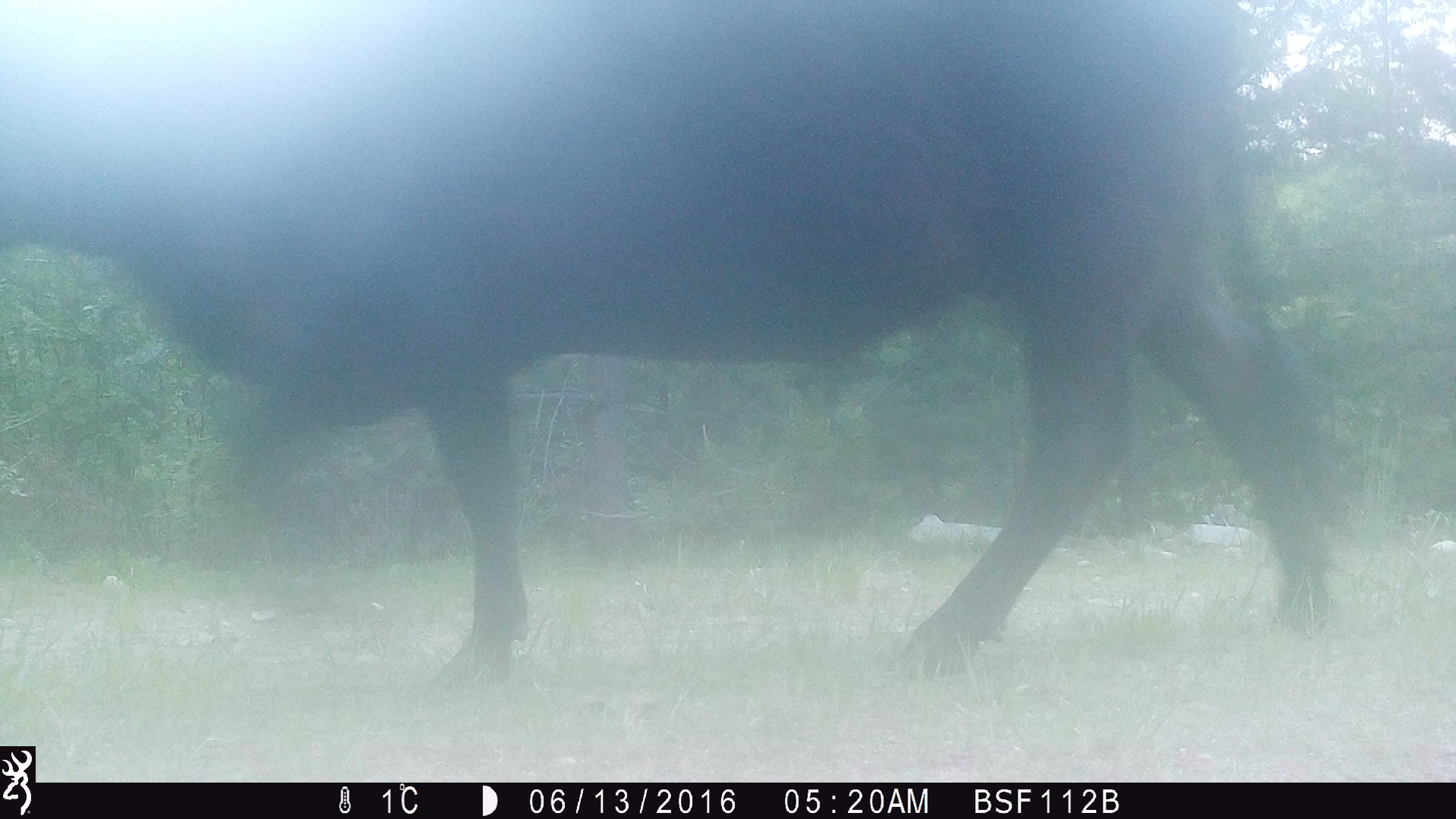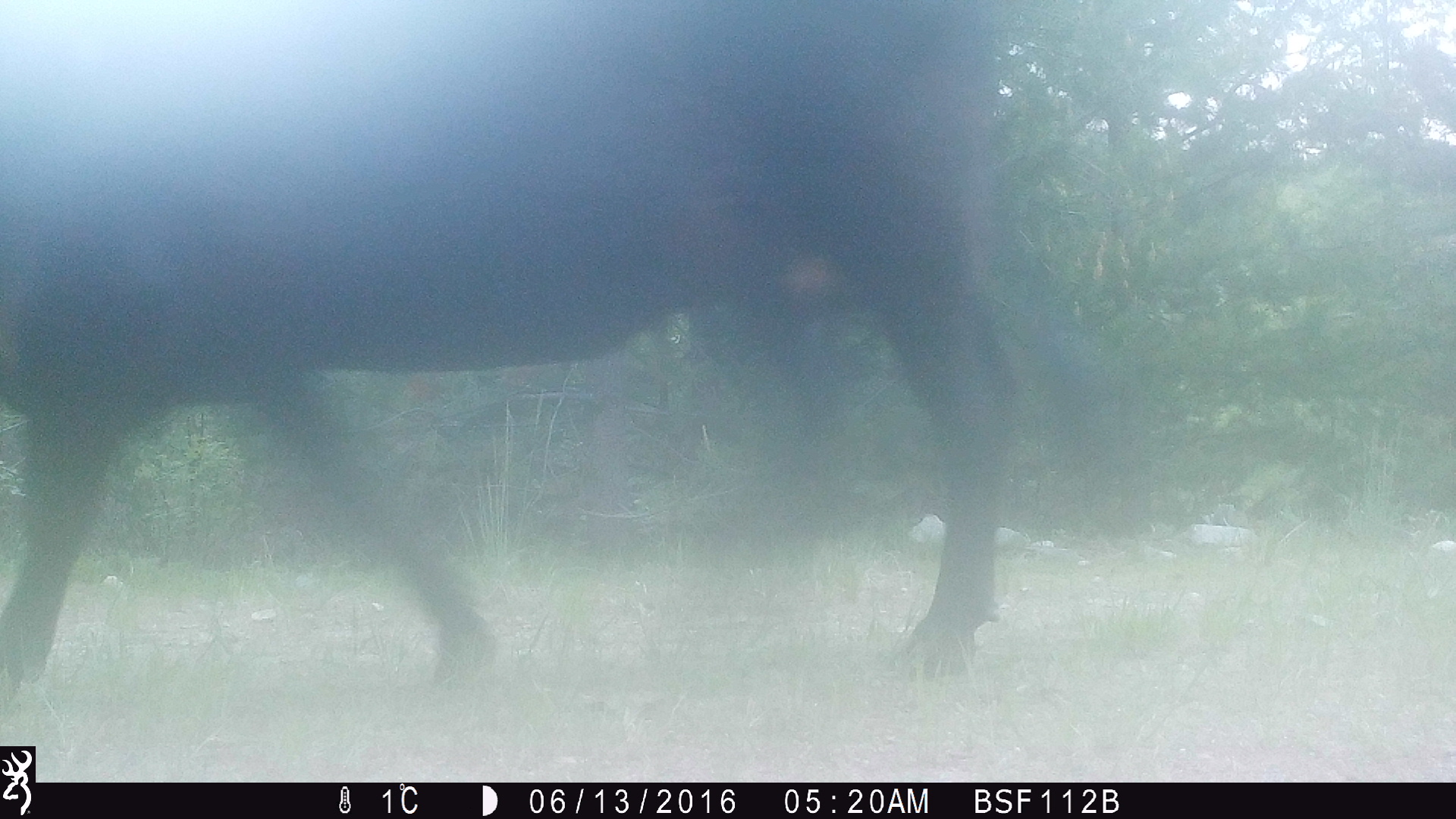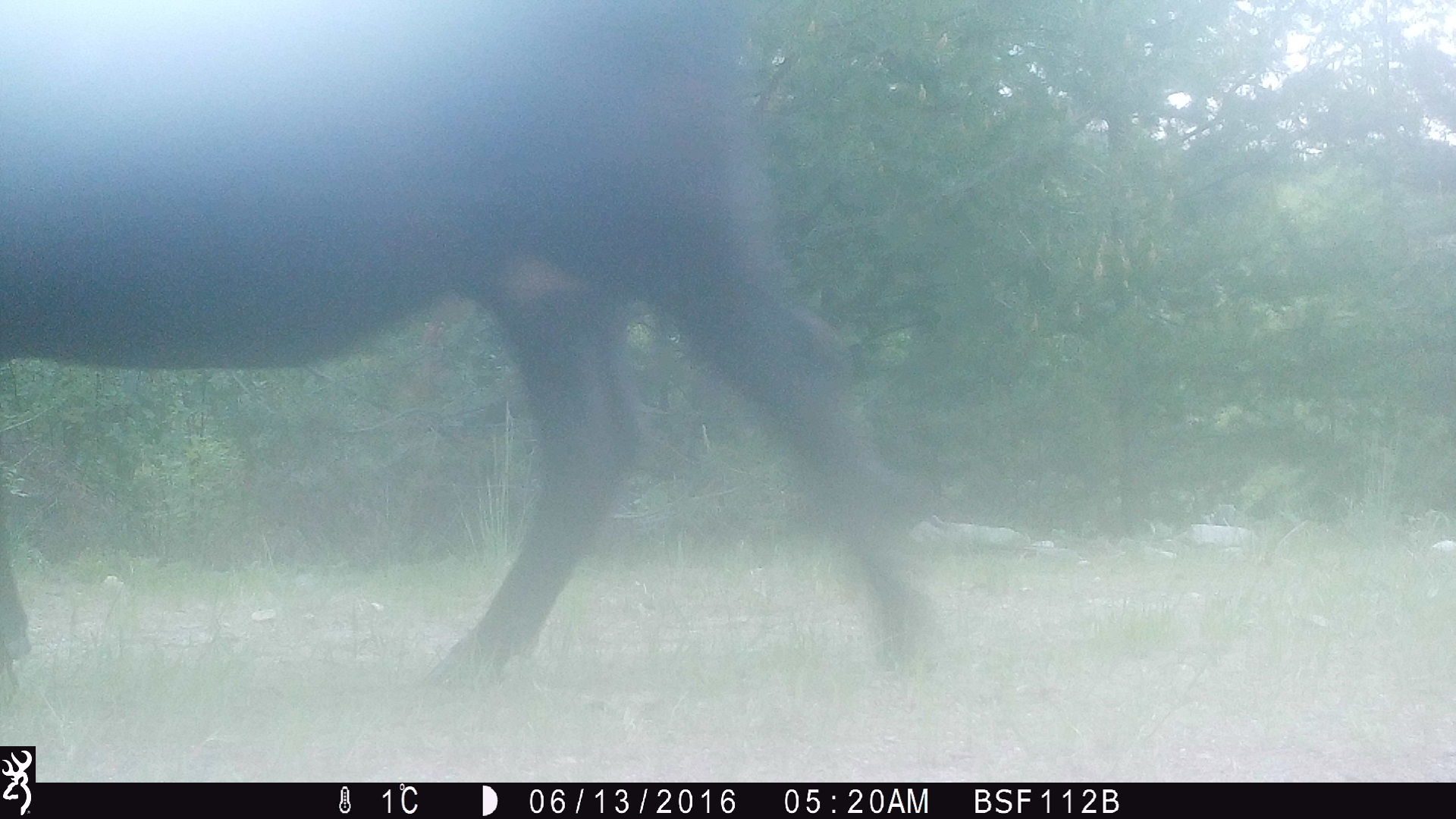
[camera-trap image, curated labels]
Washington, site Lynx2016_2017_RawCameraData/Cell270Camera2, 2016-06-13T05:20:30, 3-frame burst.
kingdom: Animalia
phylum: Chordata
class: Mammalia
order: Artiodactyla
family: Bovidae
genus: Bos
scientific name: Bos taurus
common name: domestic cattle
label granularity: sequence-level